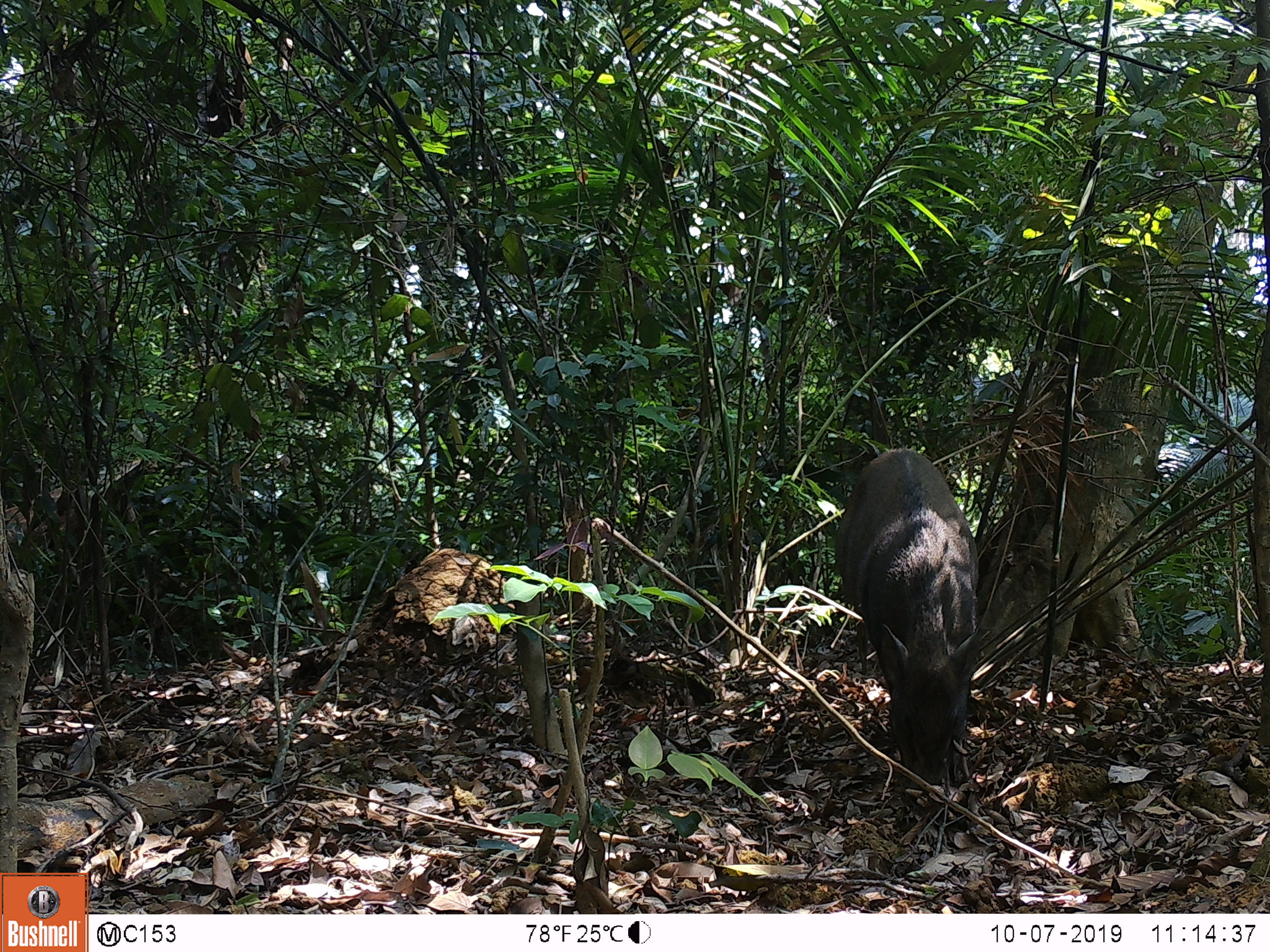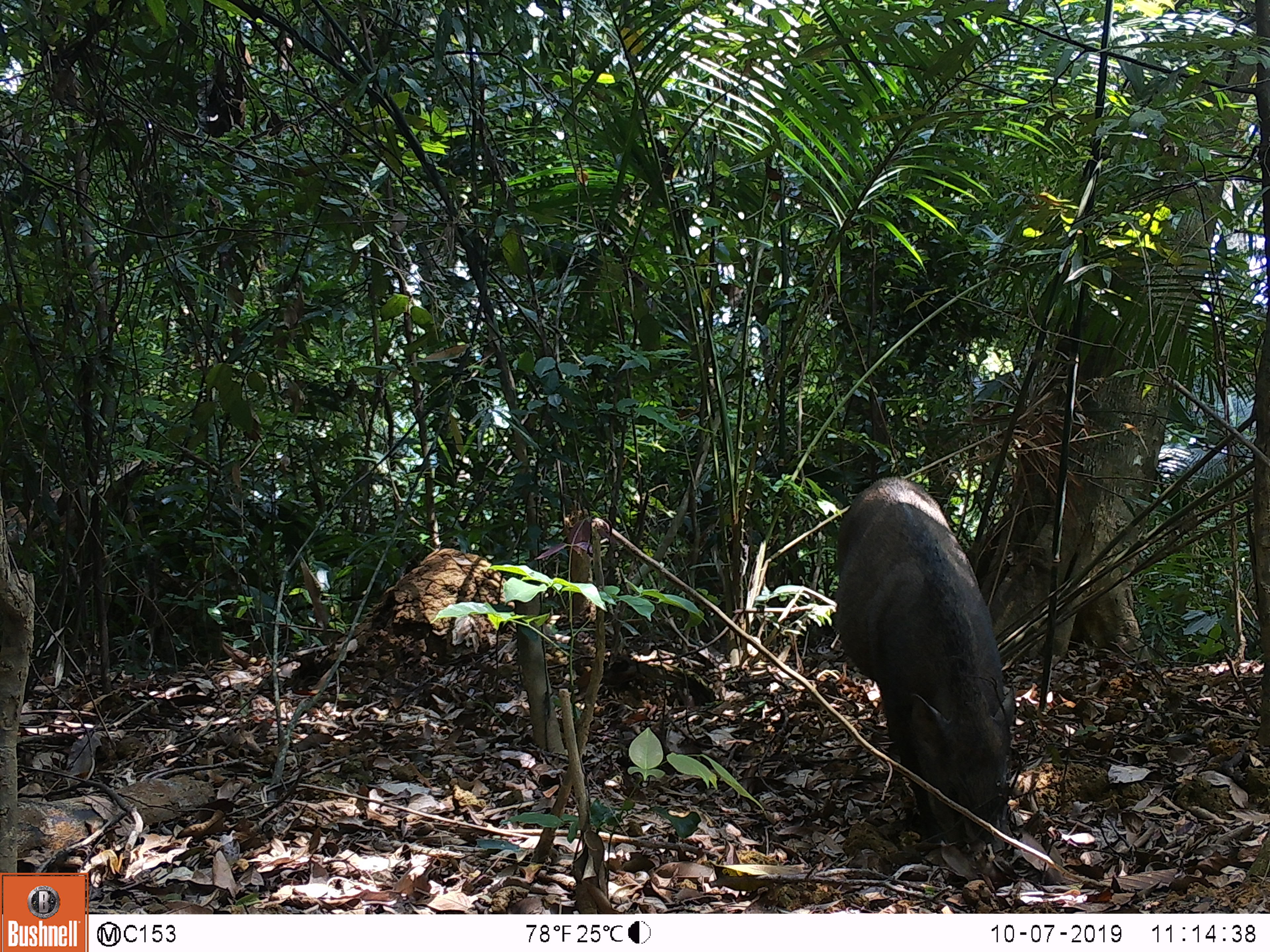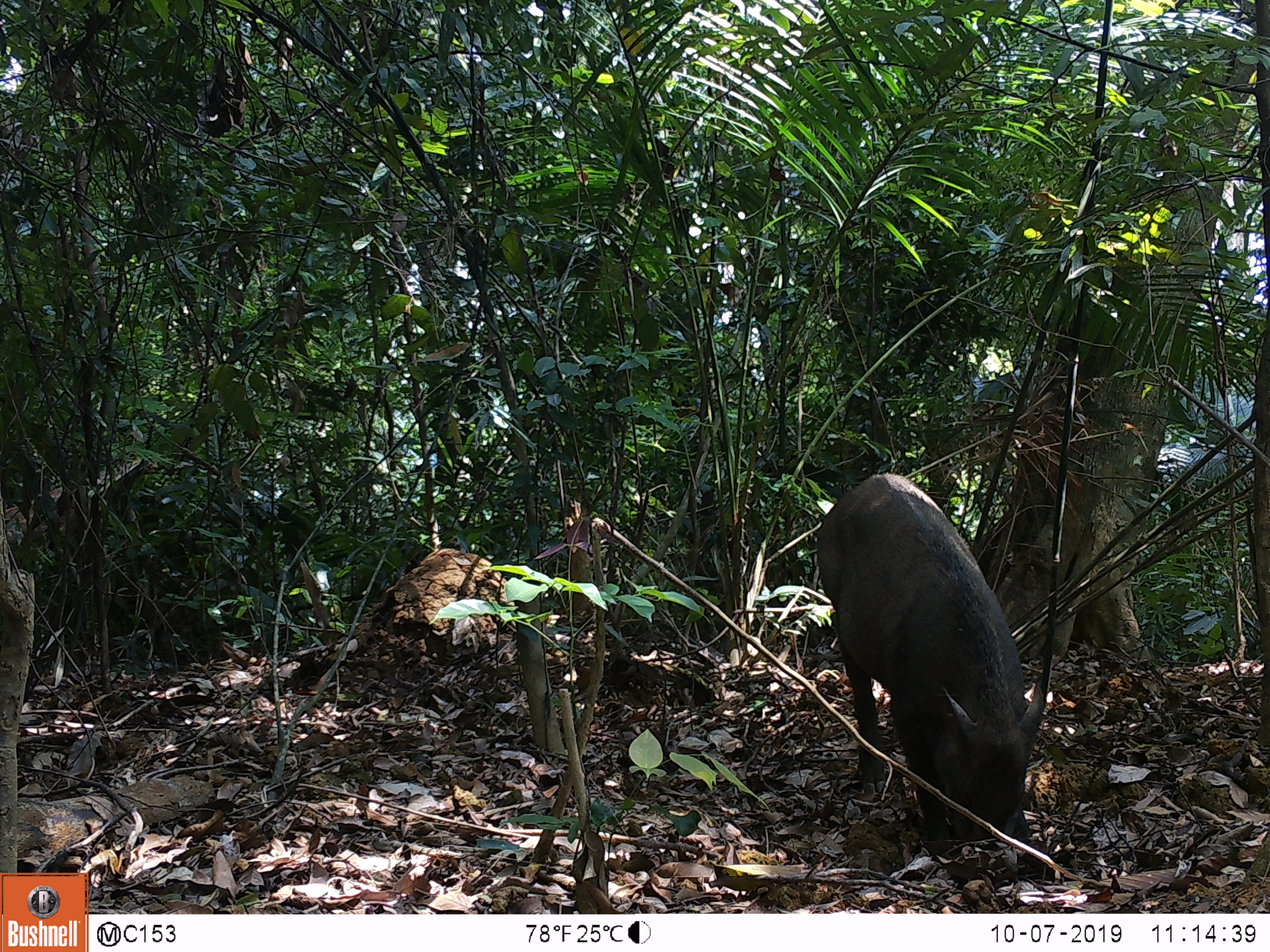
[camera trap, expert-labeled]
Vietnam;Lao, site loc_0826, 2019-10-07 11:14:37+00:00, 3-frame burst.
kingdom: Animalia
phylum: Chordata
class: Mammalia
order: Artiodactyla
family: Suidae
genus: Sus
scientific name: Sus scrofa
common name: eurasian wild pig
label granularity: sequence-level